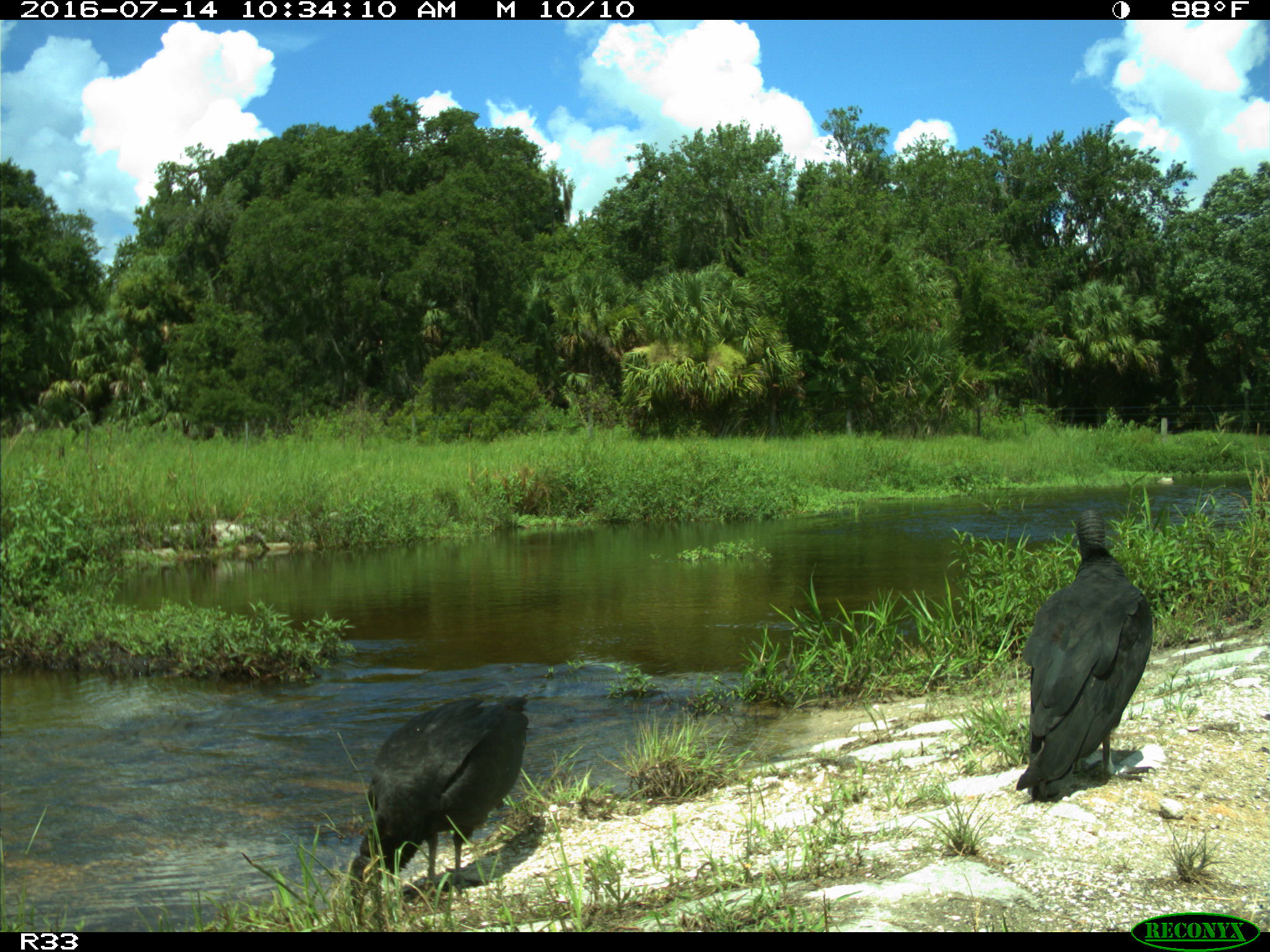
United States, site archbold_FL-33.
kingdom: Animalia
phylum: Chordata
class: Aves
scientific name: Aves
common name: birds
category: unidentified bird